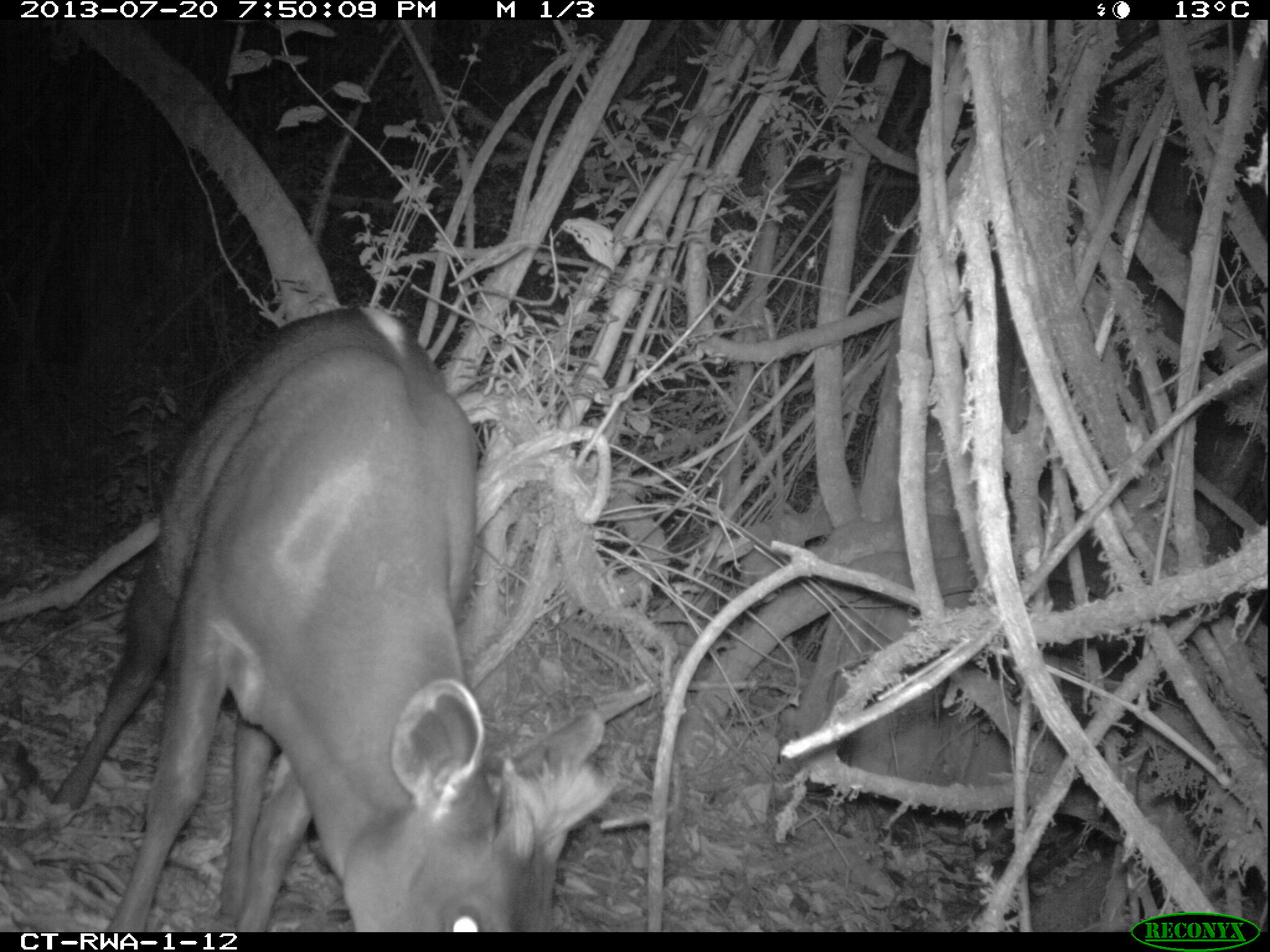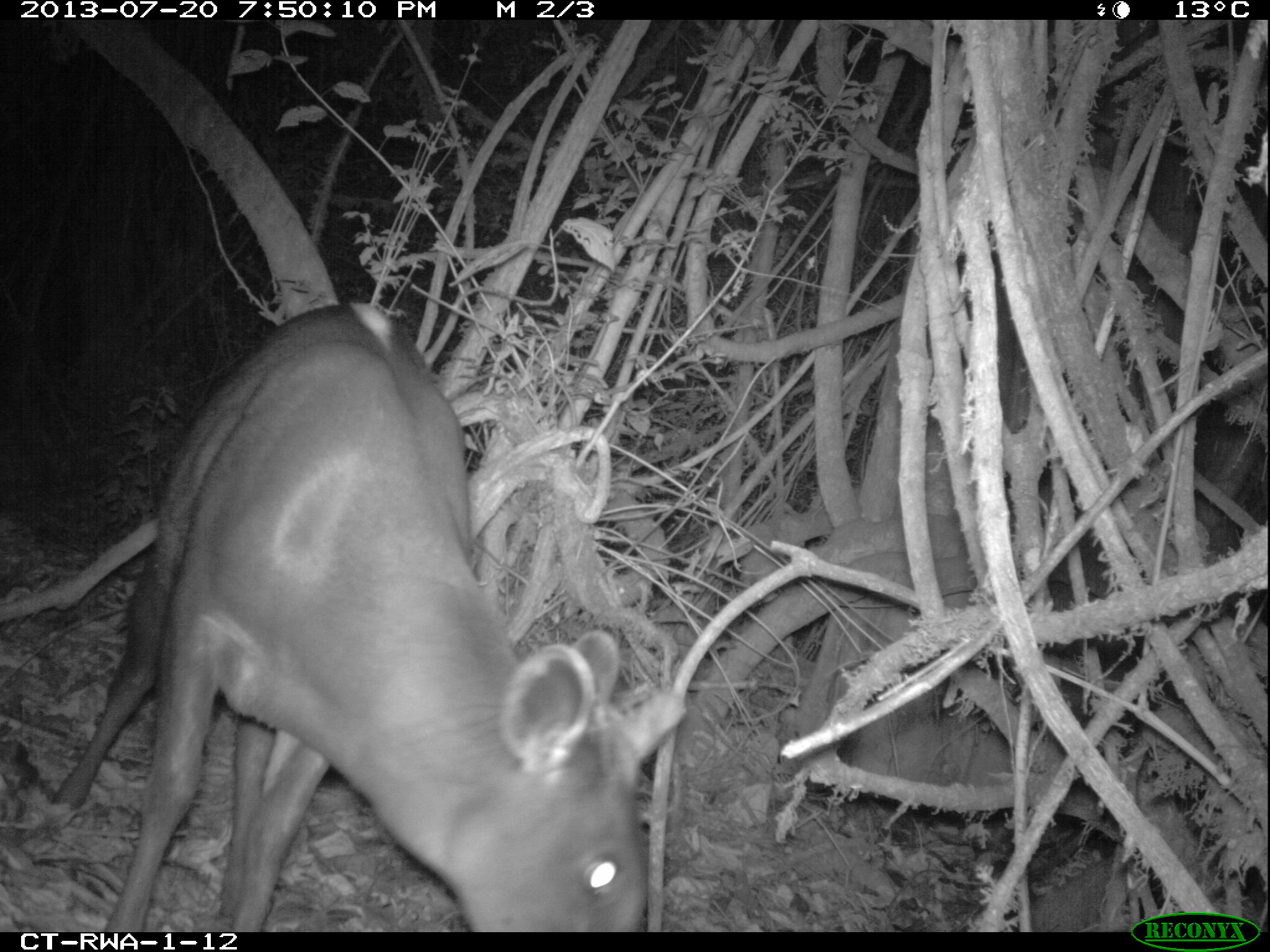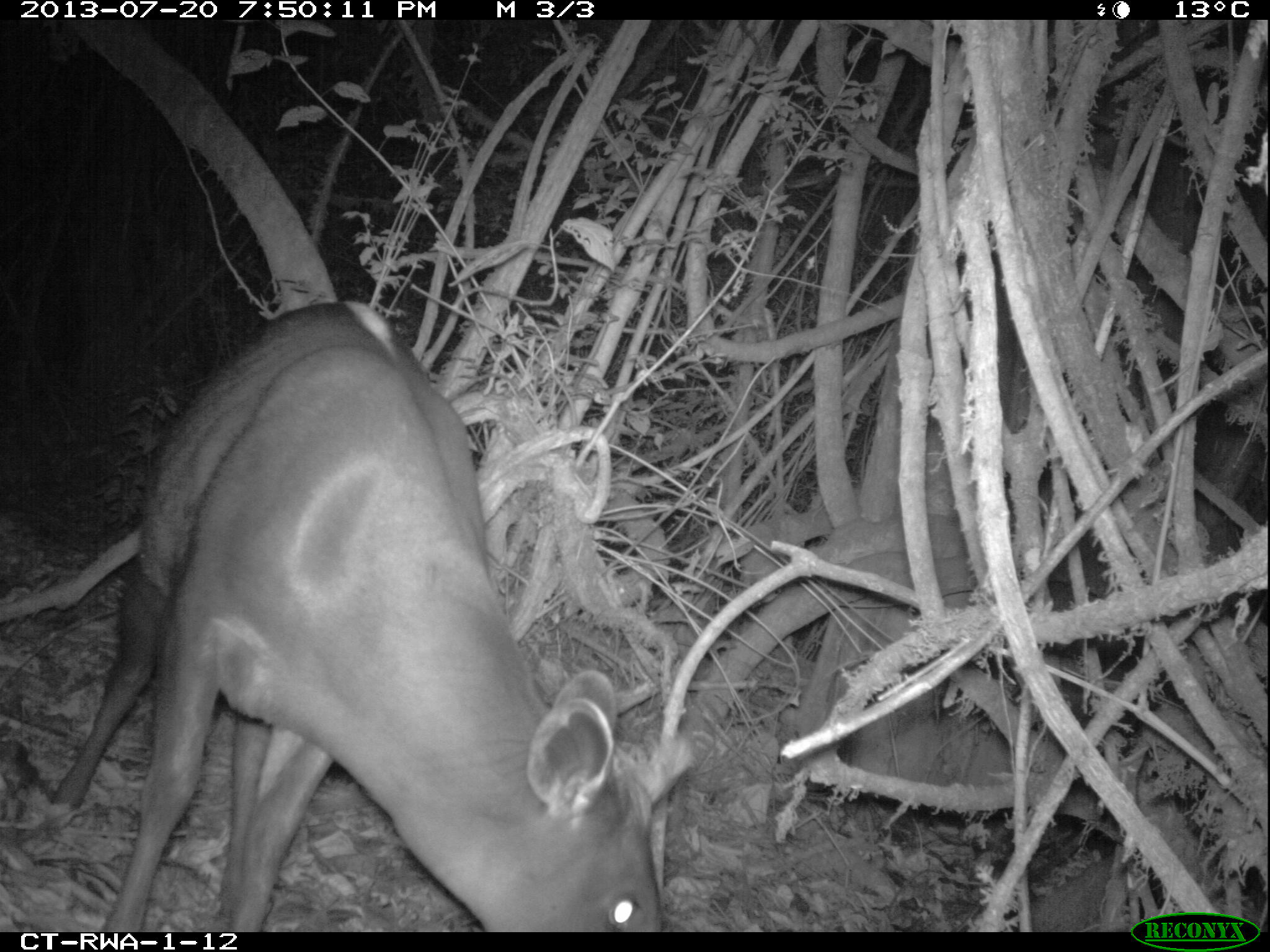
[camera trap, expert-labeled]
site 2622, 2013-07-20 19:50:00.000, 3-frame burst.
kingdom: Animalia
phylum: Chordata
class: Mammalia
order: Artiodactyla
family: Bovidae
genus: Cephalophus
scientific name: Cephalophus silvicultor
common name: light-backed duiker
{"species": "Cephalophus silvicultor (light-backed duiker)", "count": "1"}